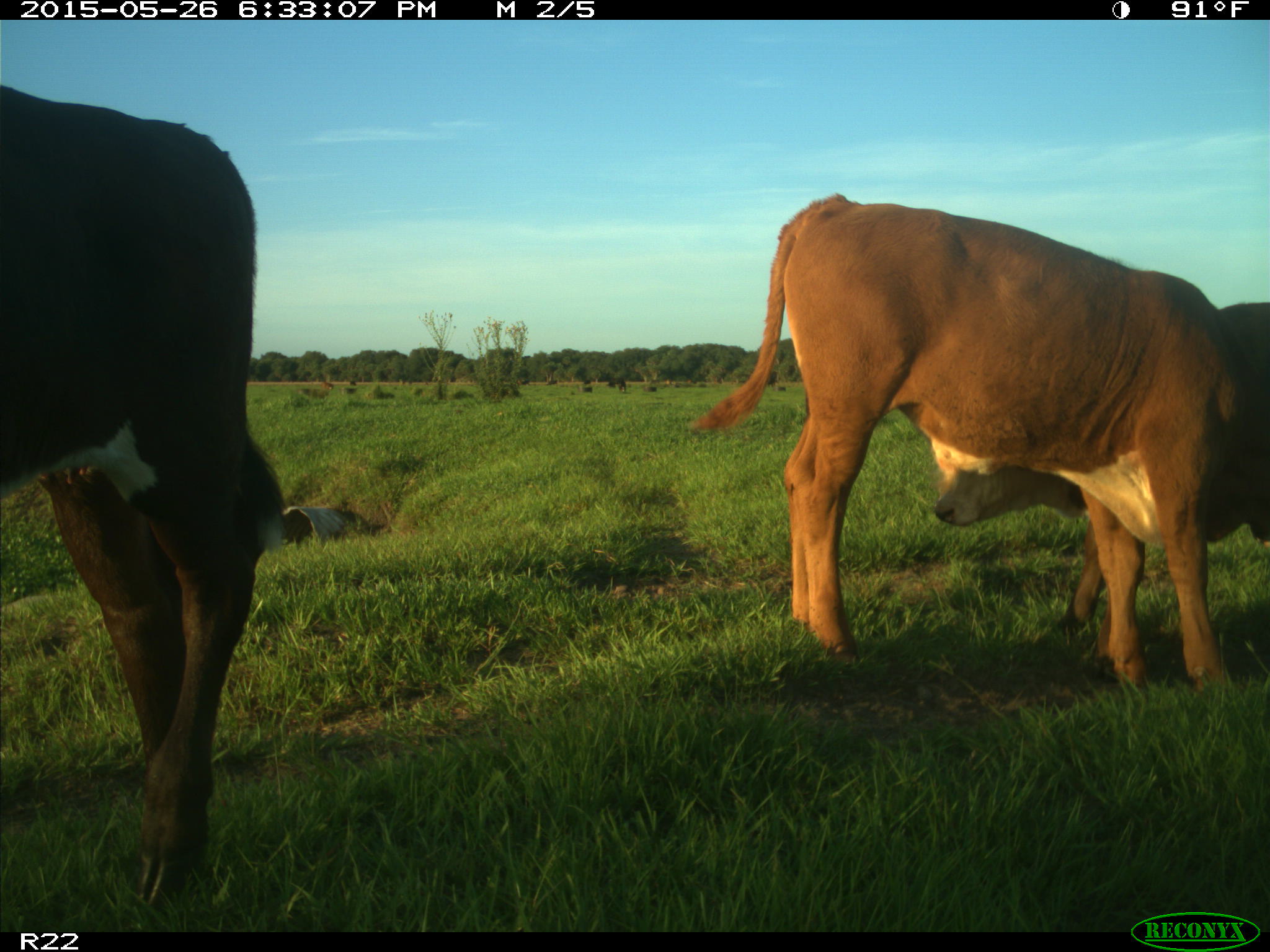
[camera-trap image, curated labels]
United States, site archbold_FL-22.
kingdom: Animalia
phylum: Chordata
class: Mammalia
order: Artiodactyla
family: Bovidae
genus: Bos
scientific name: Bos taurus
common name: domestic cow